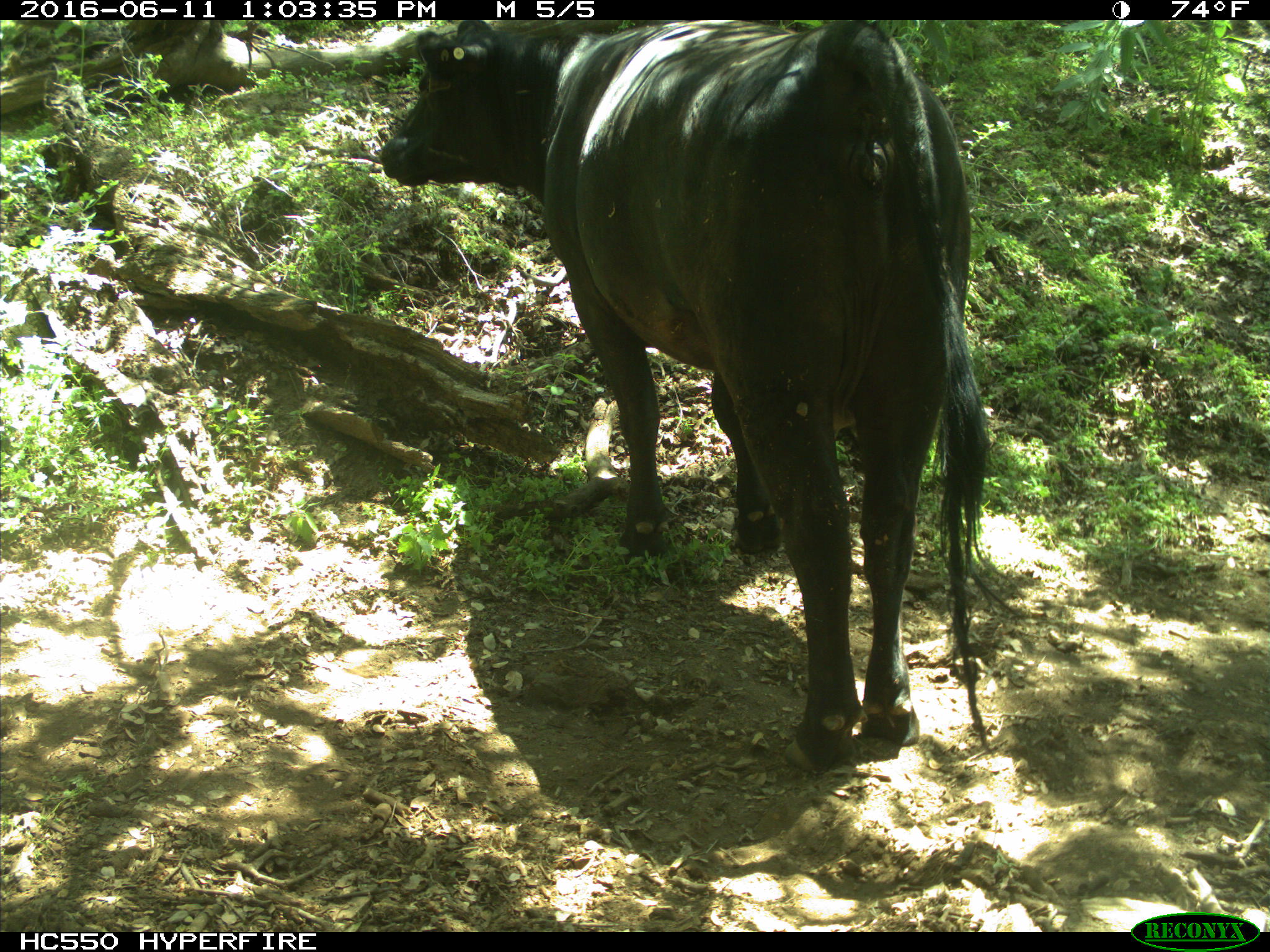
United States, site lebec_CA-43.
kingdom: Animalia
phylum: Chordata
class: Mammalia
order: Artiodactyla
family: Bovidae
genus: Bos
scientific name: Bos taurus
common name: domestic cow